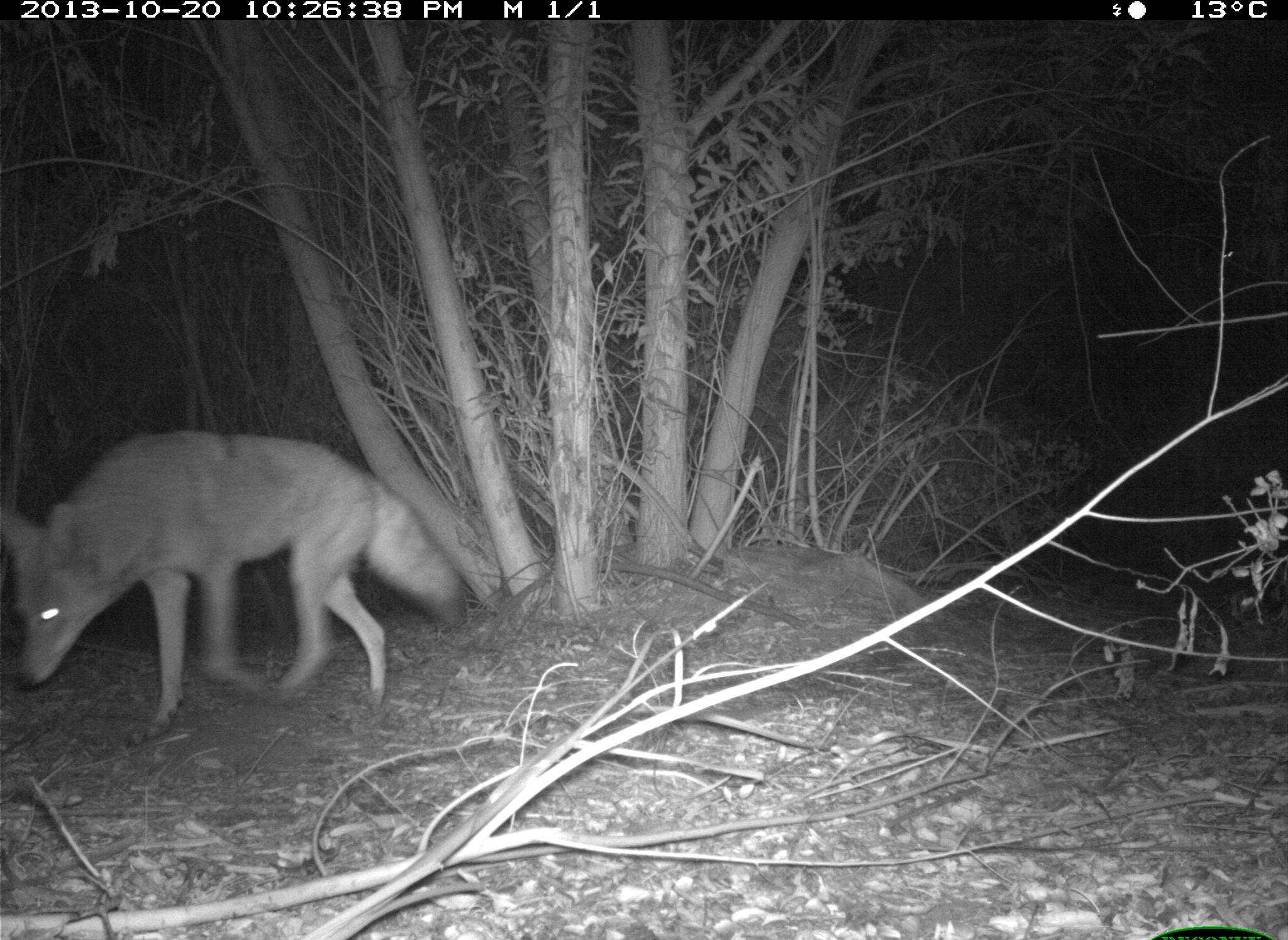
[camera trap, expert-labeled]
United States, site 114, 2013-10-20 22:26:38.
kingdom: Animalia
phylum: Chordata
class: Mammalia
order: Carnivora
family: Canidae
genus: Canis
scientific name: Canis latrans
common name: coyote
Coyote (Canis latrans).